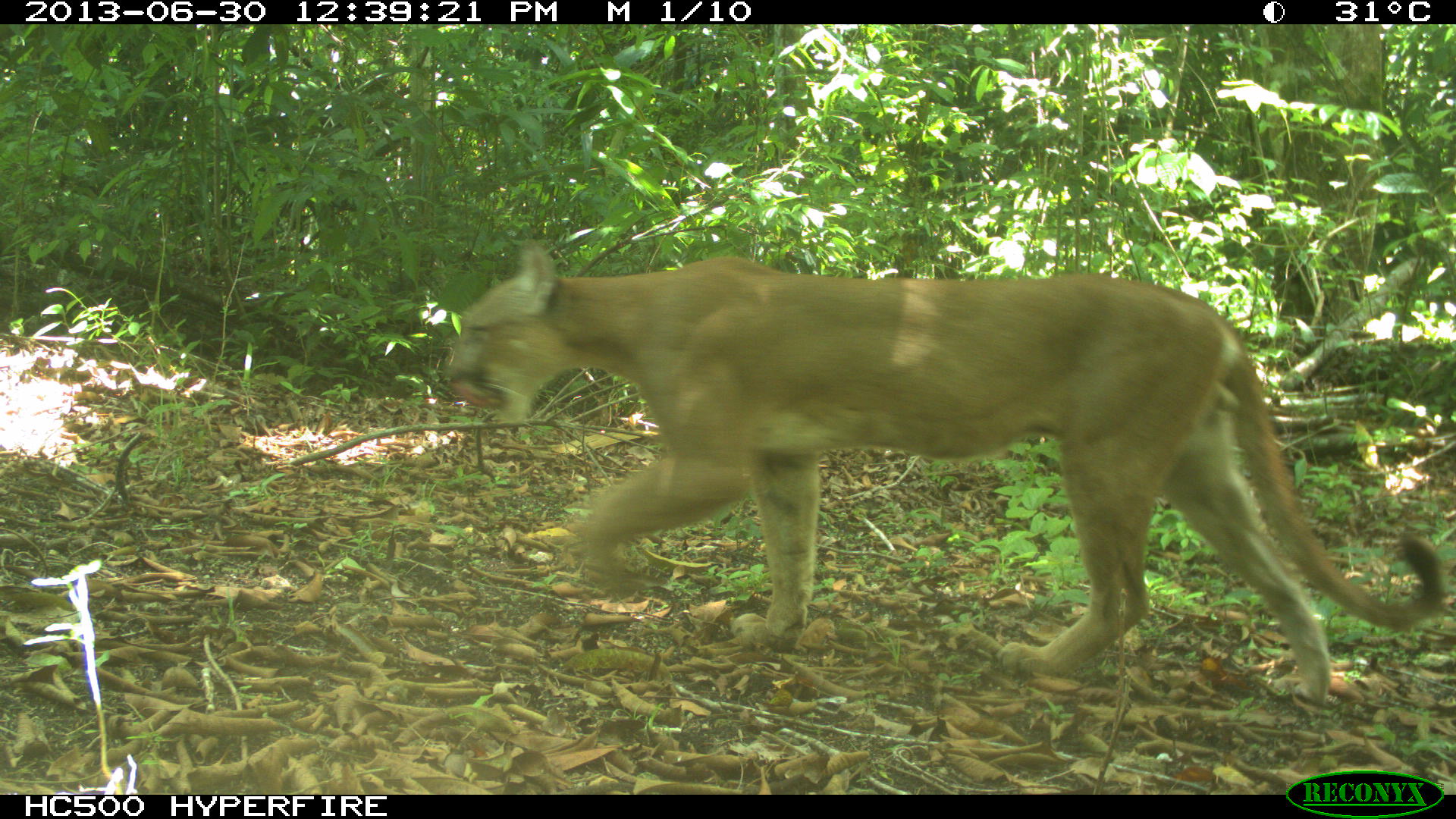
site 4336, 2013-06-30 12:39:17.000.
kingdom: Animalia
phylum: Chordata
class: Mammalia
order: Carnivora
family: Felidae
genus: Puma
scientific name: Puma concolor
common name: mountain lion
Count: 1.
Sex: male.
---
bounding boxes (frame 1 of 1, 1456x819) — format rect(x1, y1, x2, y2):
puma concolor: rect(443, 237, 1447, 706)